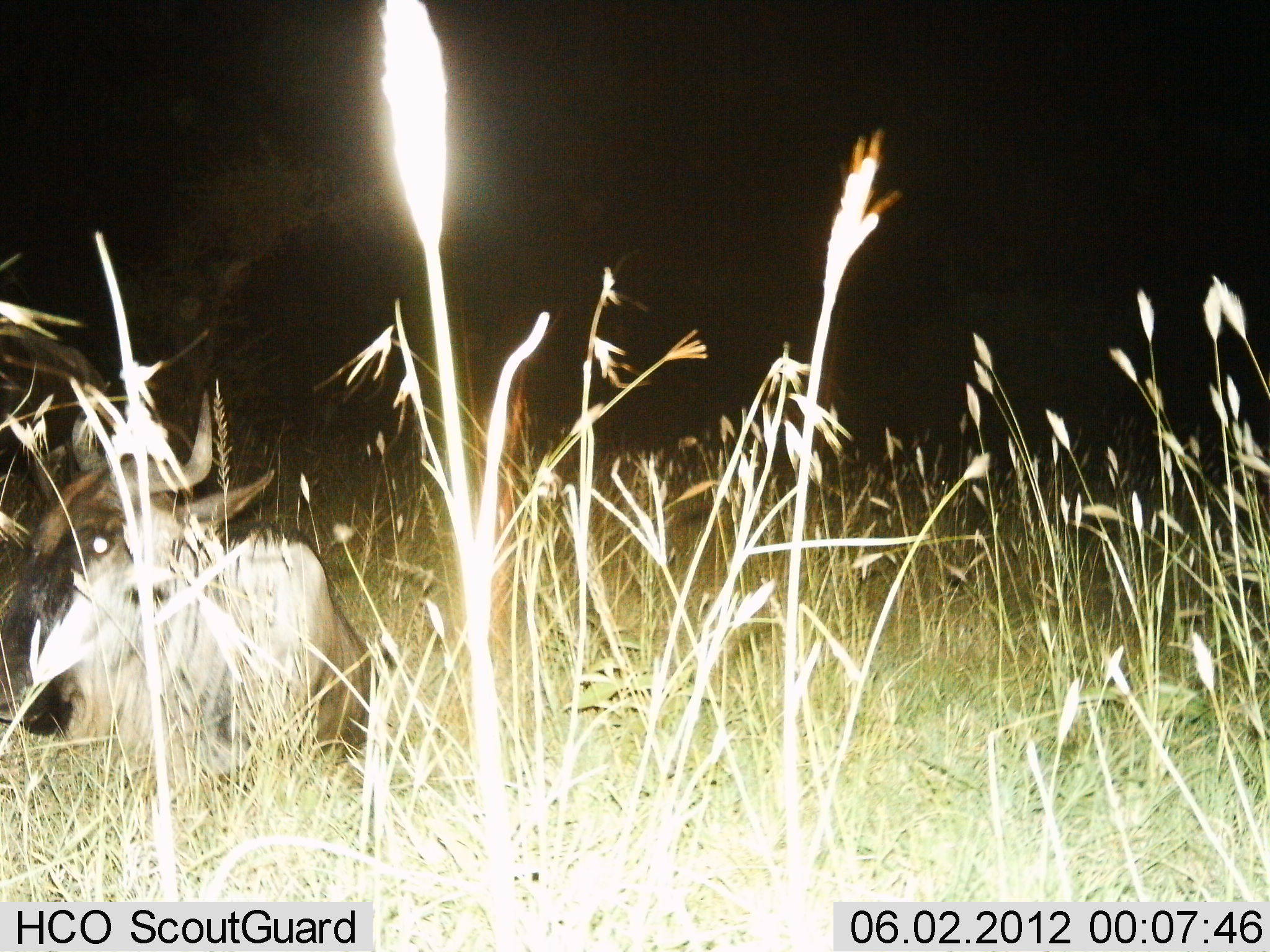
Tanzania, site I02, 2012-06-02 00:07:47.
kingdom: Animalia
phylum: Chordata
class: Mammalia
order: Artiodactyla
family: Bovidae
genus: Connochaetes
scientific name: Connochaetes taurinus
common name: blue wildebeest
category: wildebeest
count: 1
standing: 0%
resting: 100%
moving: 0%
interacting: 0%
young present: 0%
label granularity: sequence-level